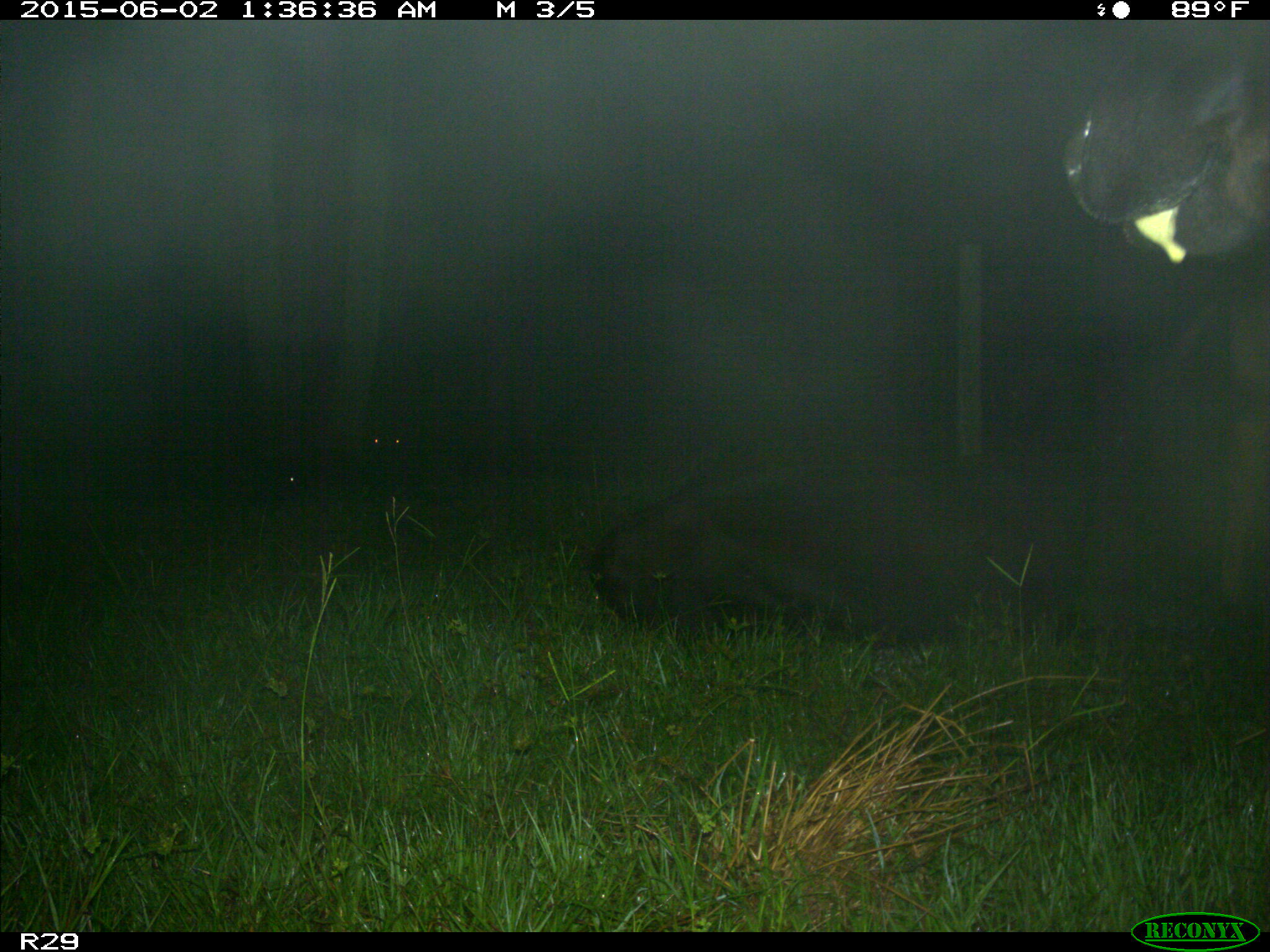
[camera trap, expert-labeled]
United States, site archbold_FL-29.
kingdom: Animalia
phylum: Chordata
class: Mammalia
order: Artiodactyla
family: Bovidae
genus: Bos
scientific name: Bos taurus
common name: domestic cow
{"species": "Bos taurus (domestic cow)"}